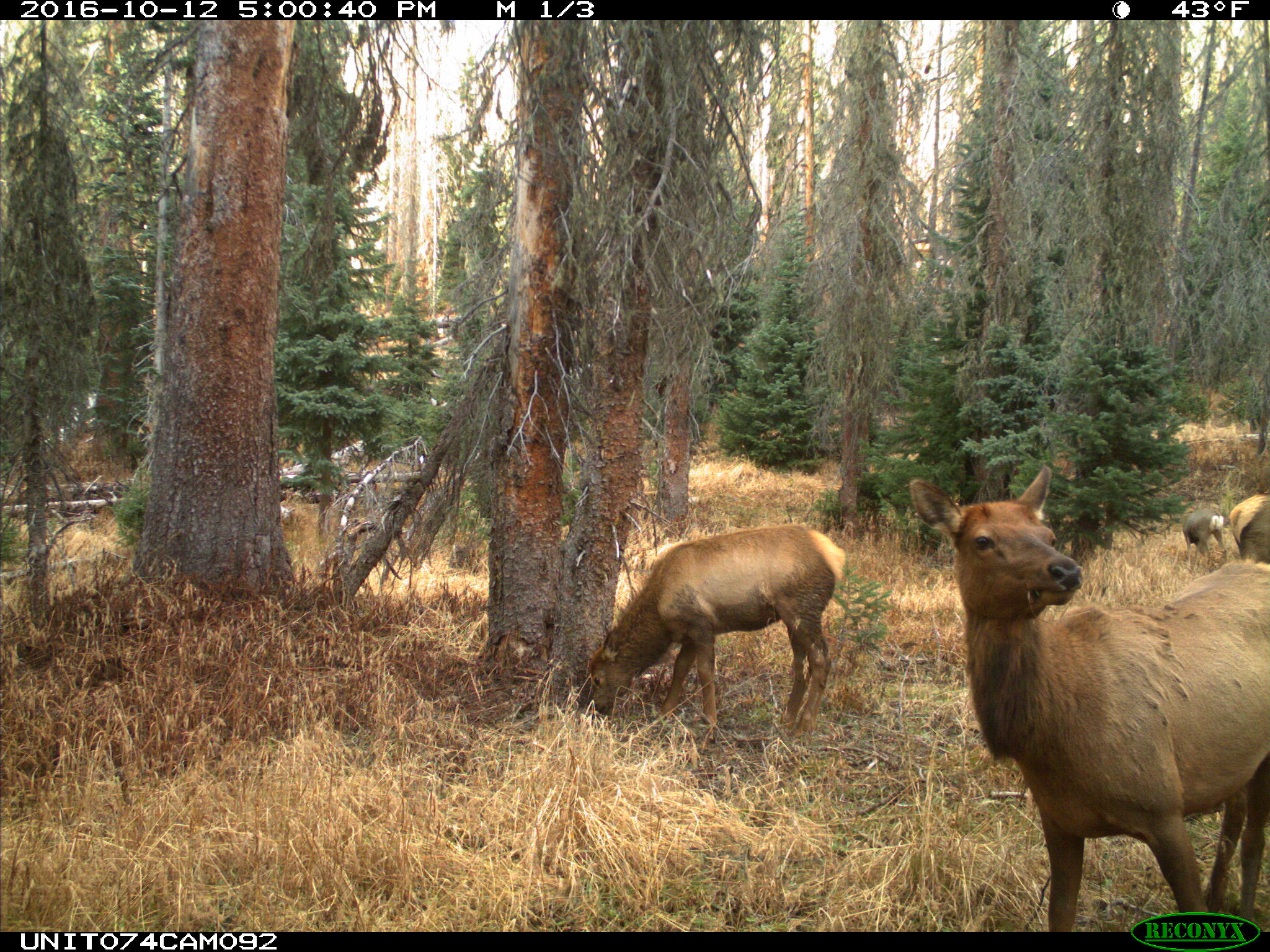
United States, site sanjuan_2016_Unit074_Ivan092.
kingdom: Animalia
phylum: Chordata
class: Mammalia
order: Artiodactyla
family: Cervidae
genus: Cervus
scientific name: Cervus elaphus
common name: red deer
Cervus elaphus (red deer).